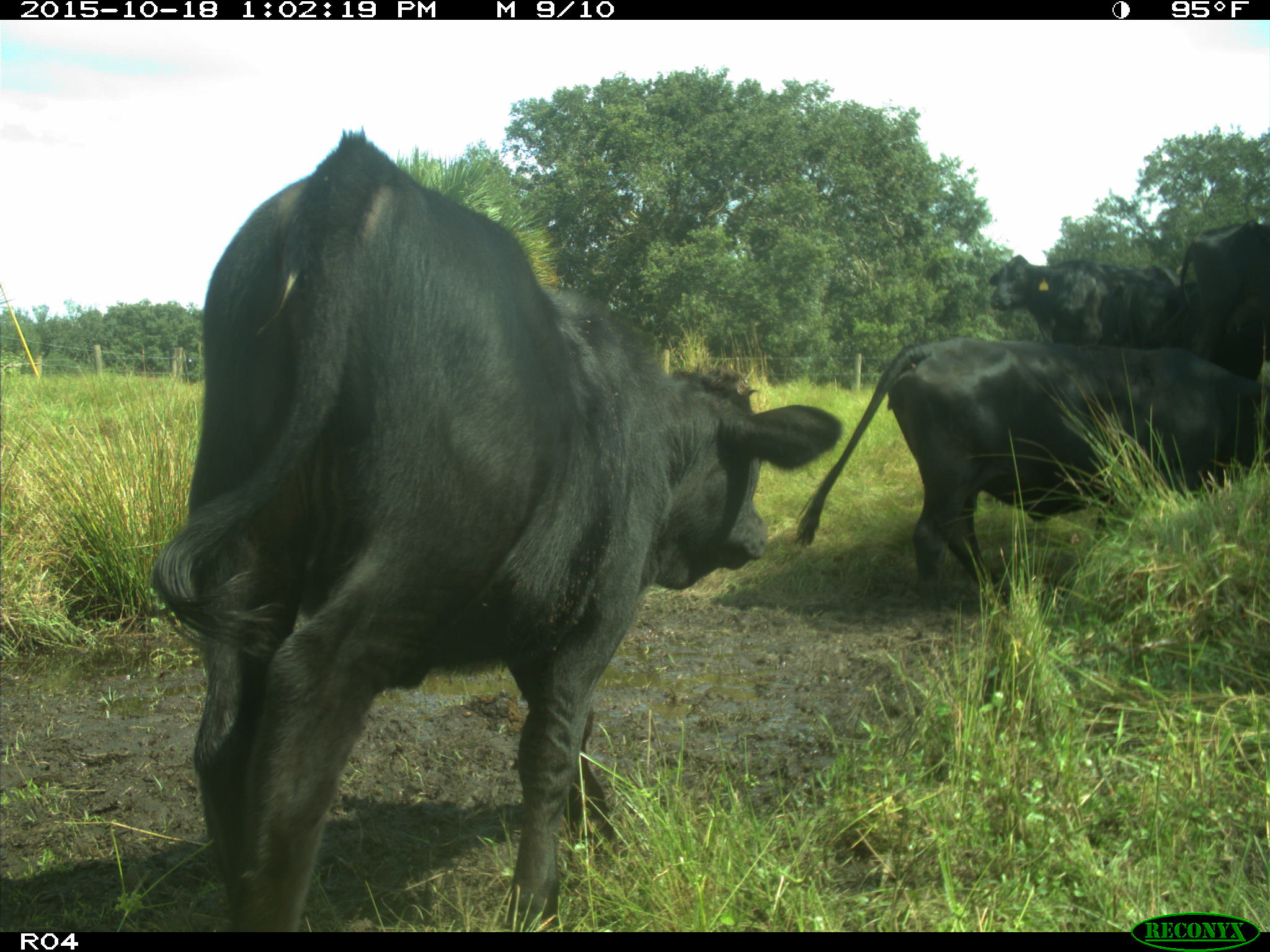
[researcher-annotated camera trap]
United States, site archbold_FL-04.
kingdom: Animalia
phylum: Chordata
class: Mammalia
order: Artiodactyla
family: Bovidae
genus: Bos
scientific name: Bos taurus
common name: domestic cow